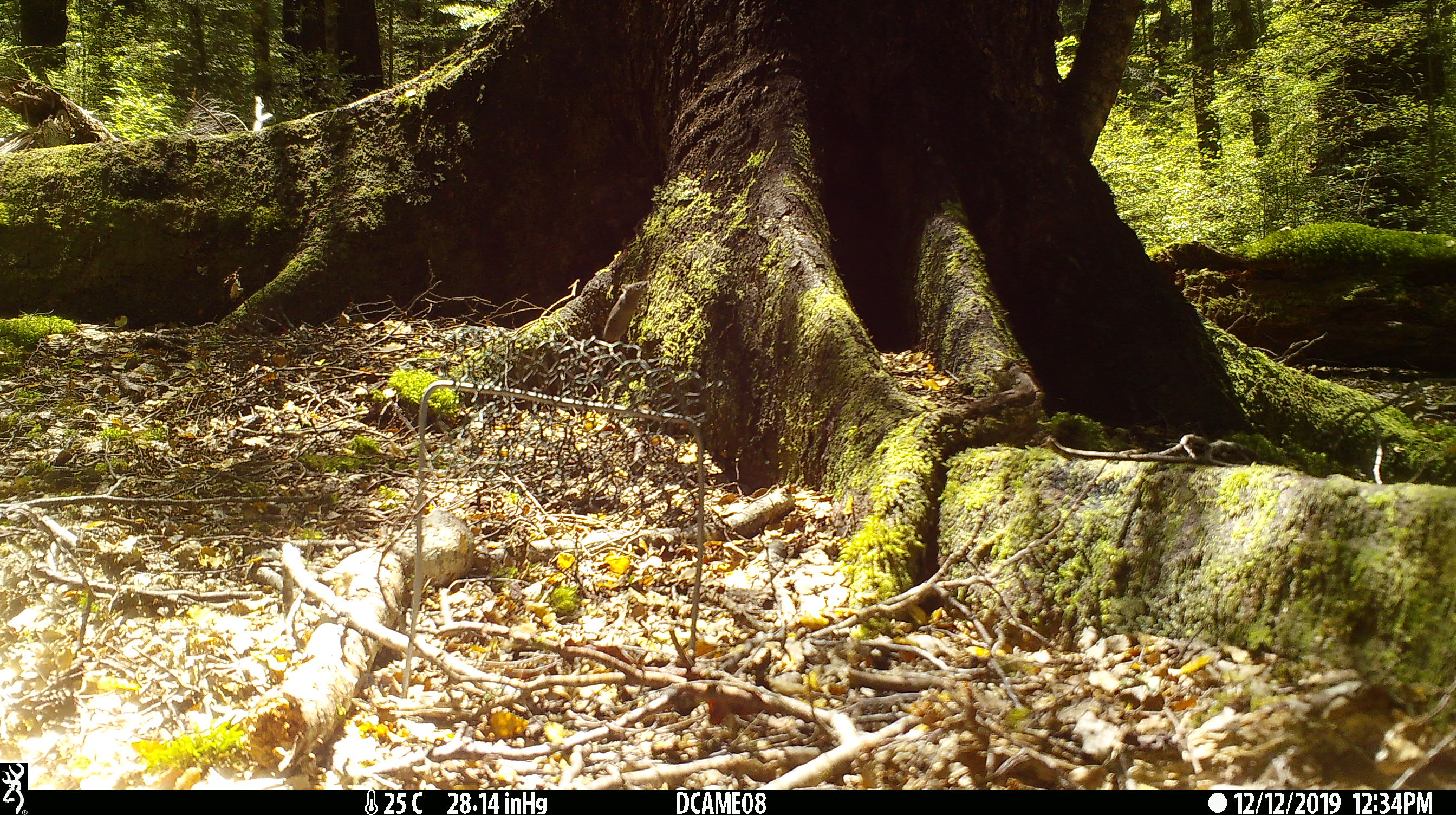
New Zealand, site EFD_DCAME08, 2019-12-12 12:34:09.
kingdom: Animalia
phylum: Chordata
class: Mammalia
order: Rodentia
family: Muridae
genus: Mus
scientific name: Mus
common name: mouse